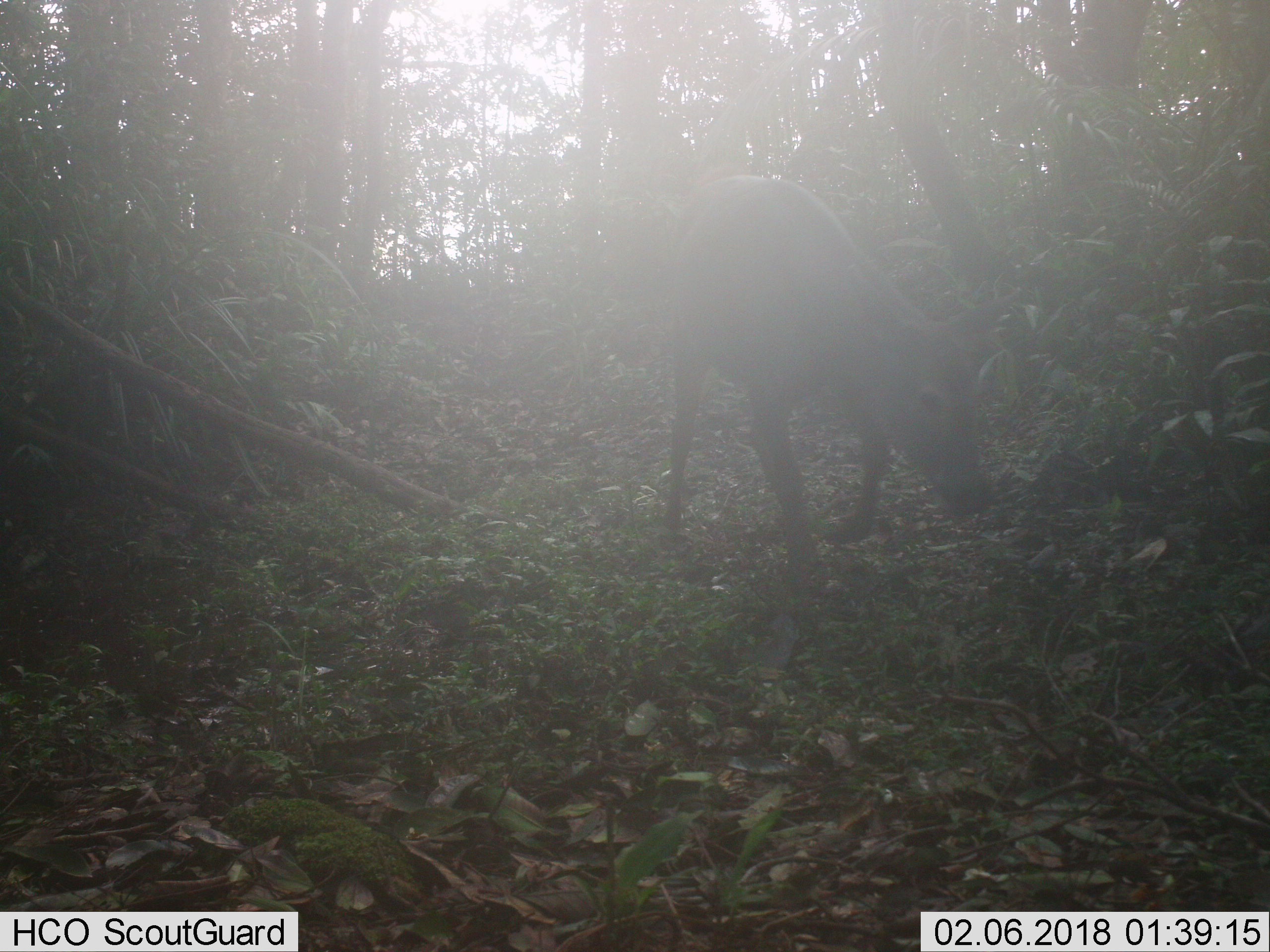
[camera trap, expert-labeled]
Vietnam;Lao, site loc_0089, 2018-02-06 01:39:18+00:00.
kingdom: Animalia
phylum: Chordata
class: Mammalia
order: Artiodactyla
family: Cervidae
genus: Rusa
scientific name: Rusa unicolor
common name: sambar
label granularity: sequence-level